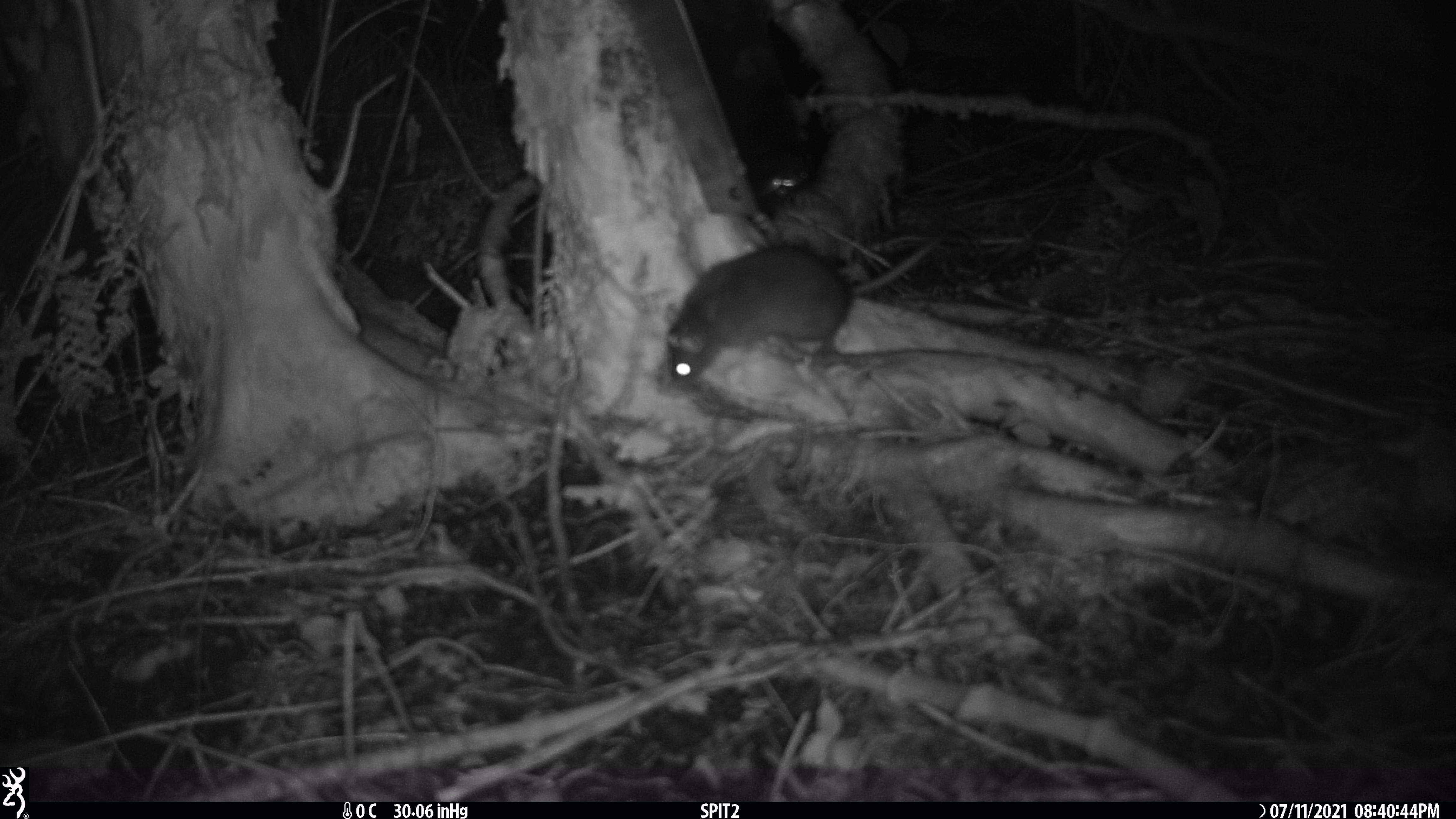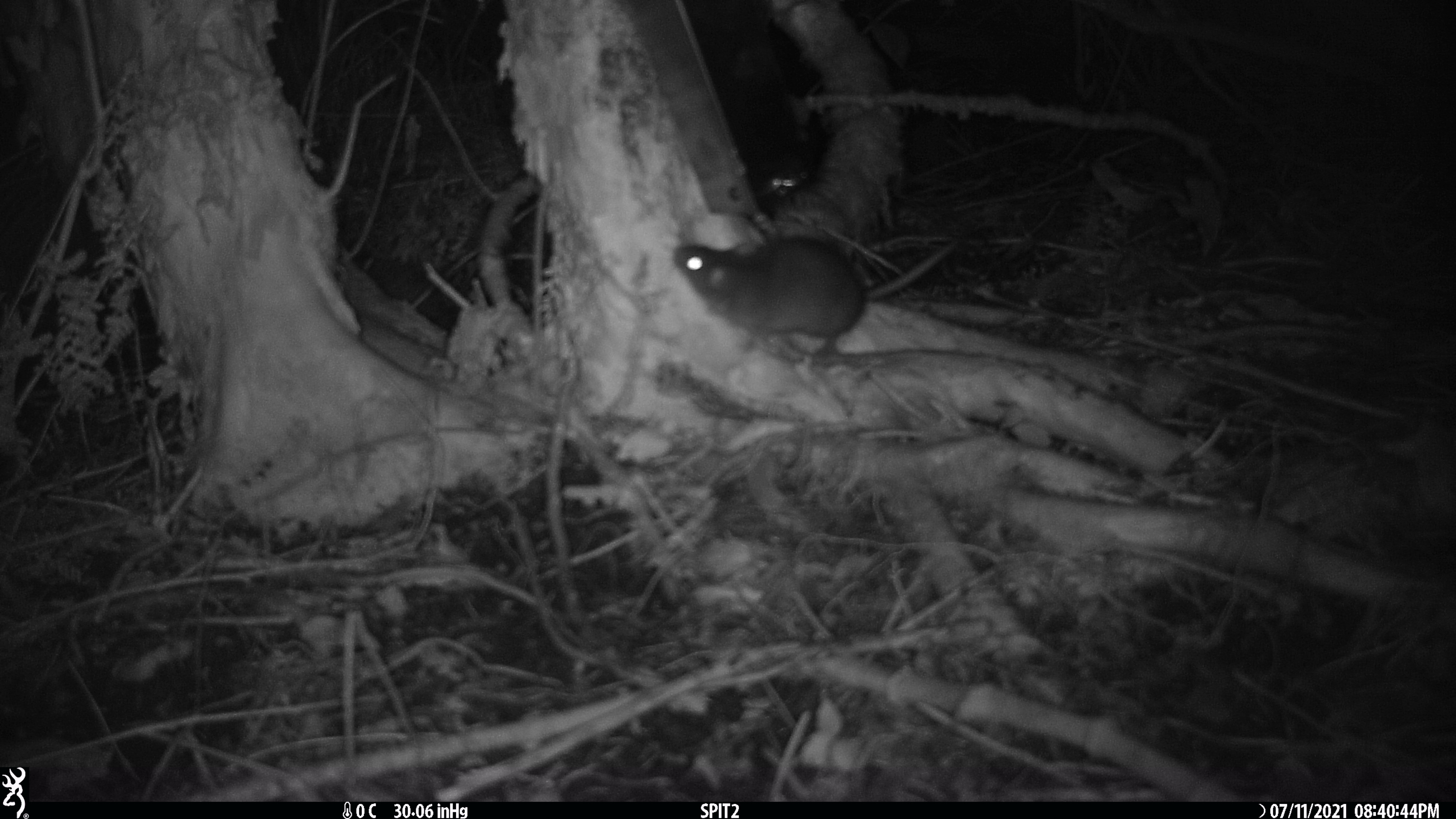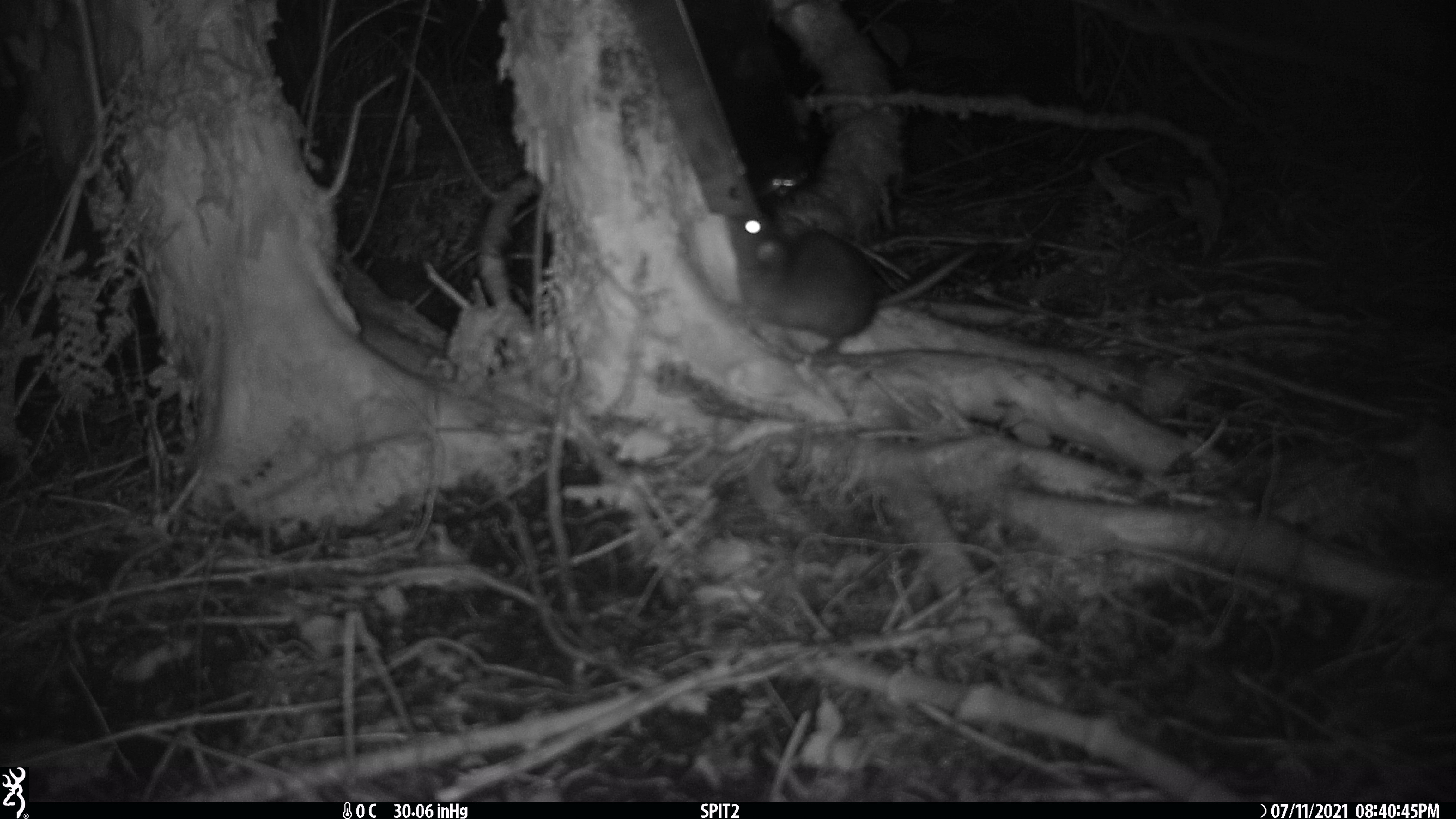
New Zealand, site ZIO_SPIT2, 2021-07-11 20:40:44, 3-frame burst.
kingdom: Animalia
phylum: Chordata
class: Mammalia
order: Rodentia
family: Muridae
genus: Rattus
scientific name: Rattus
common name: rat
Rat (Rattus).